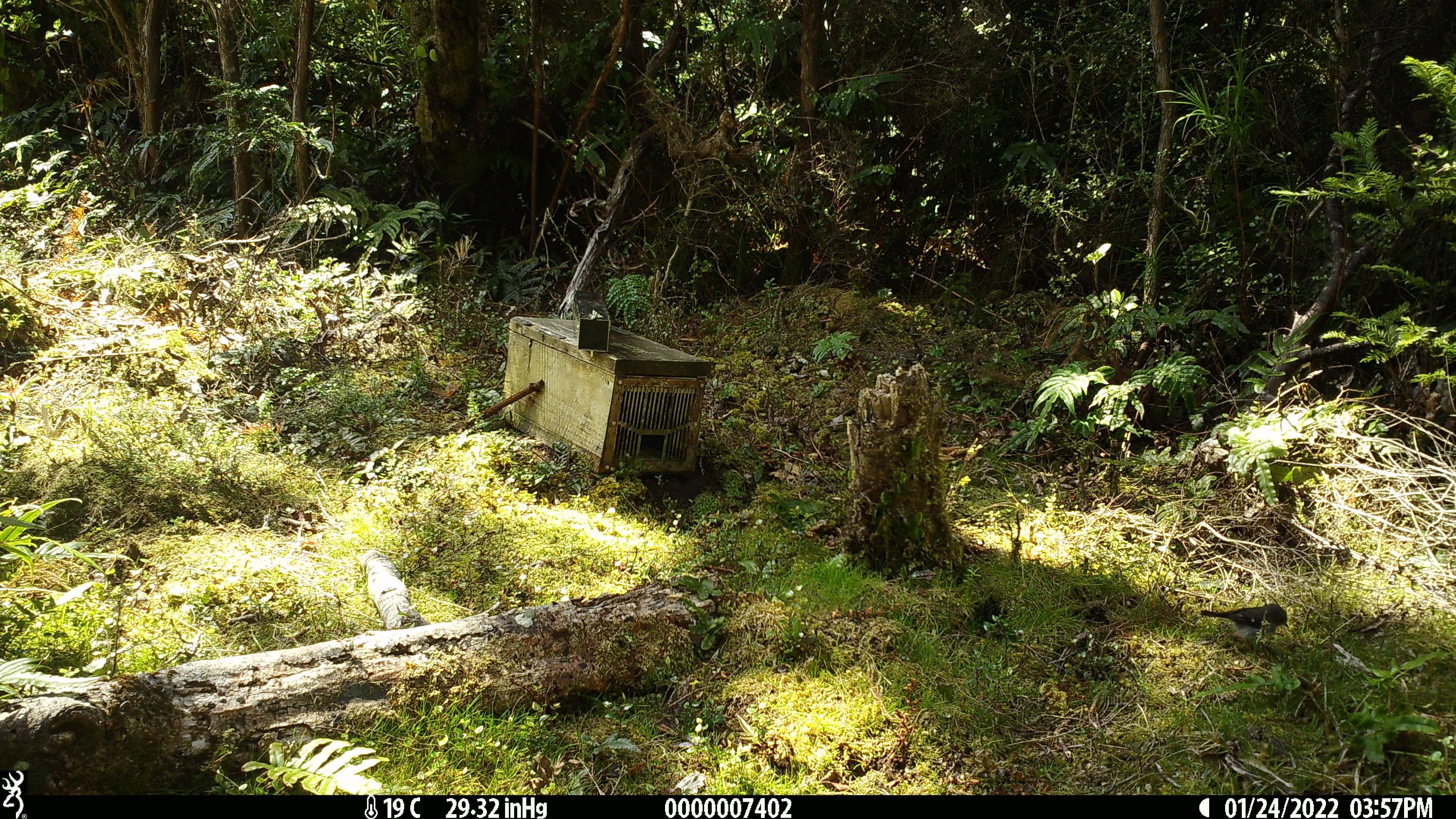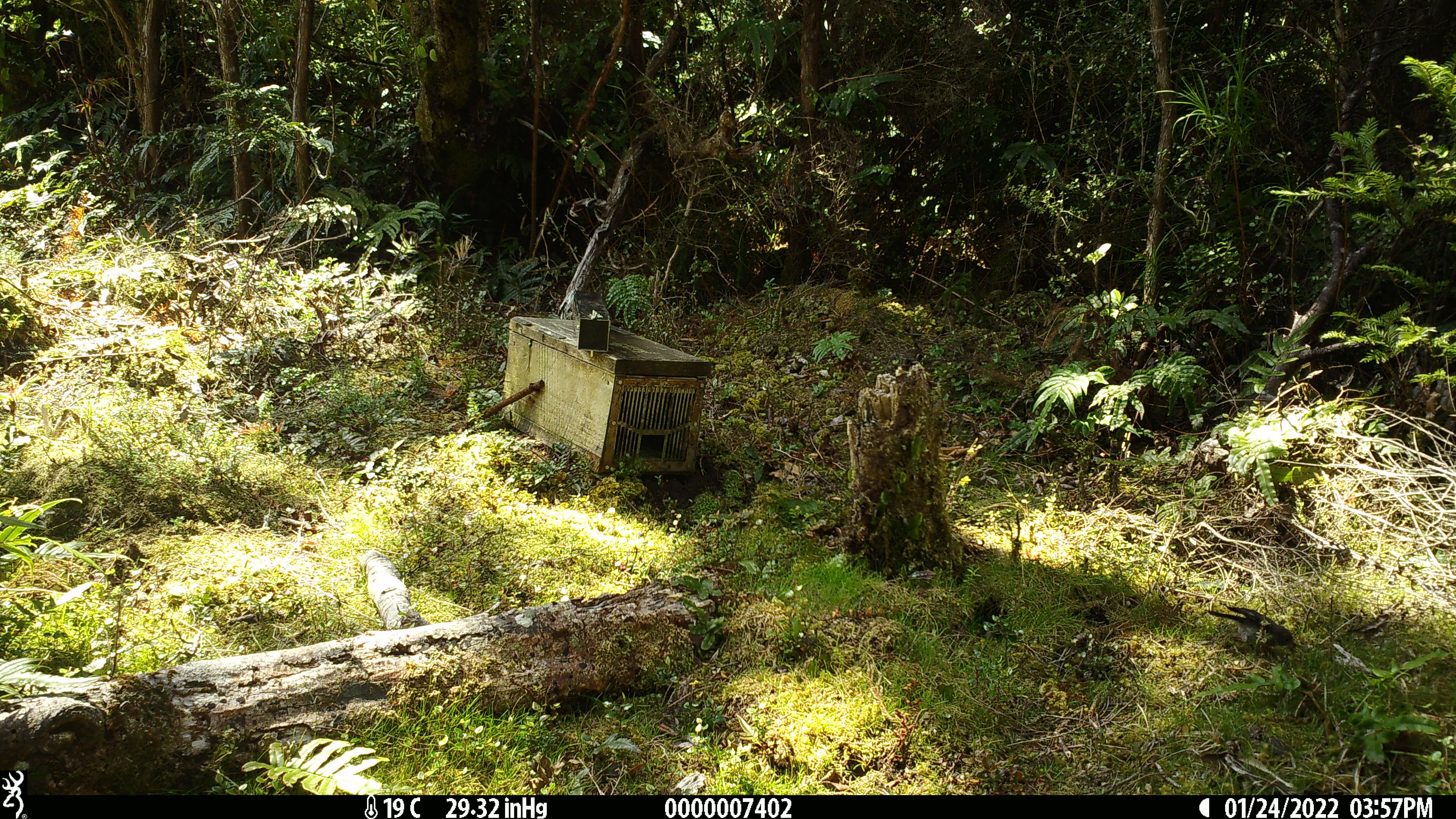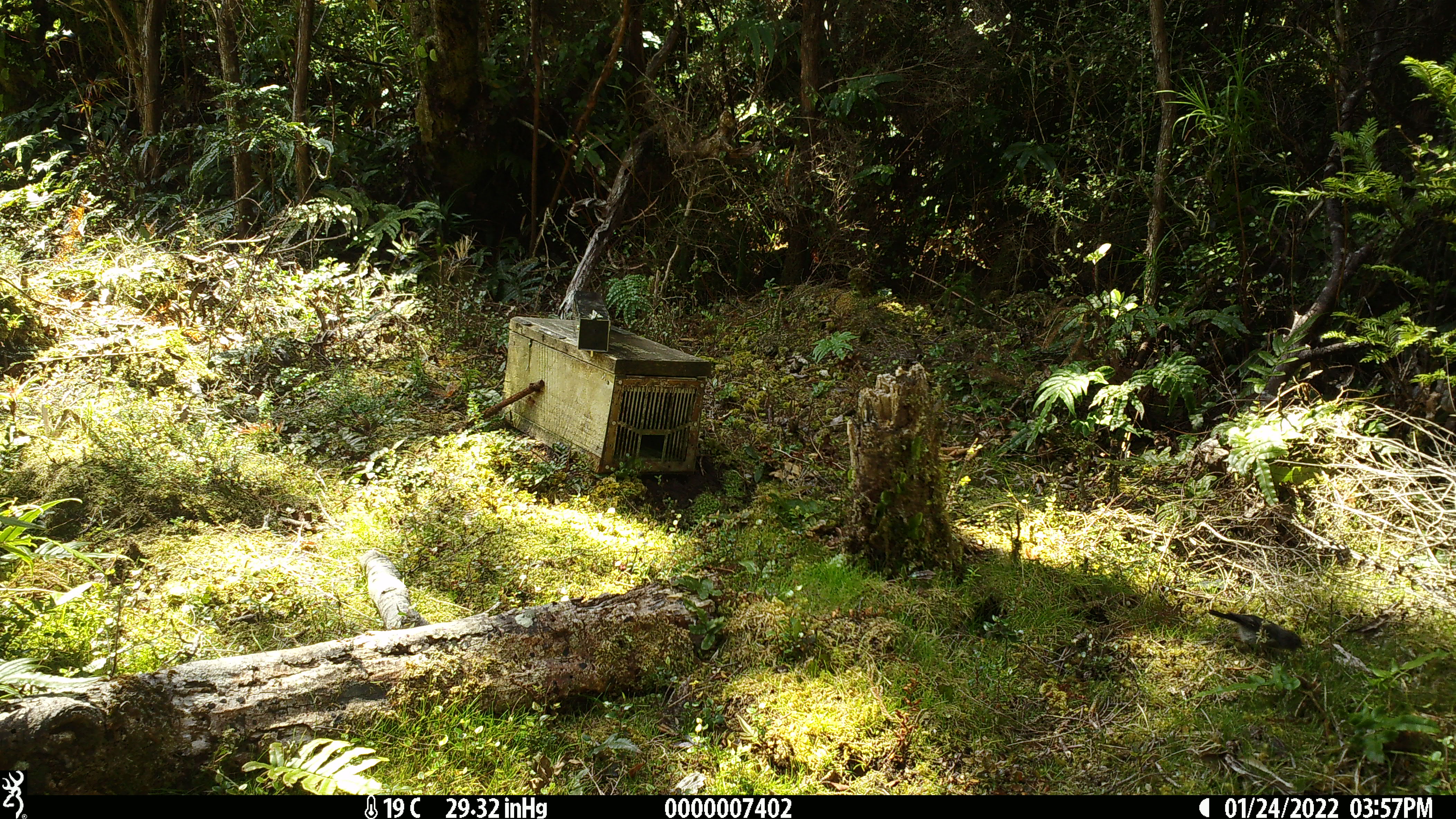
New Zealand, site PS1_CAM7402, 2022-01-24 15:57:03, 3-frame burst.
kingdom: Animalia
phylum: Chordata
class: Aves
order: Passeriformes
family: Petroicidae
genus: Petroica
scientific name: Petroica macrocephala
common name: tomtit